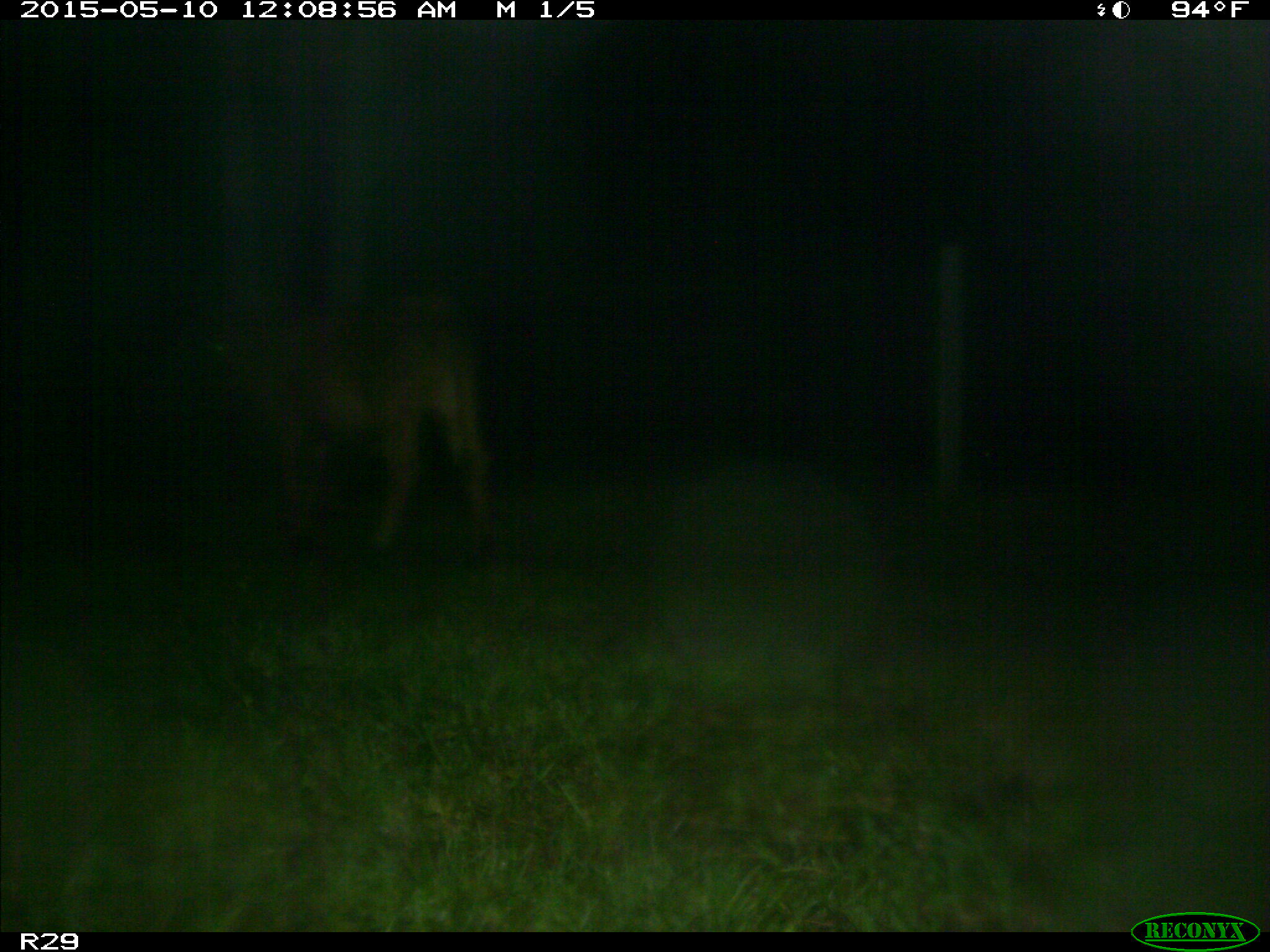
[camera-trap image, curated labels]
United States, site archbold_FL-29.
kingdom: Animalia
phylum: Chordata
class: Mammalia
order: Artiodactyla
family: Bovidae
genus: Bos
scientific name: Bos taurus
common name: domestic cow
Bos taurus (domestic cow).